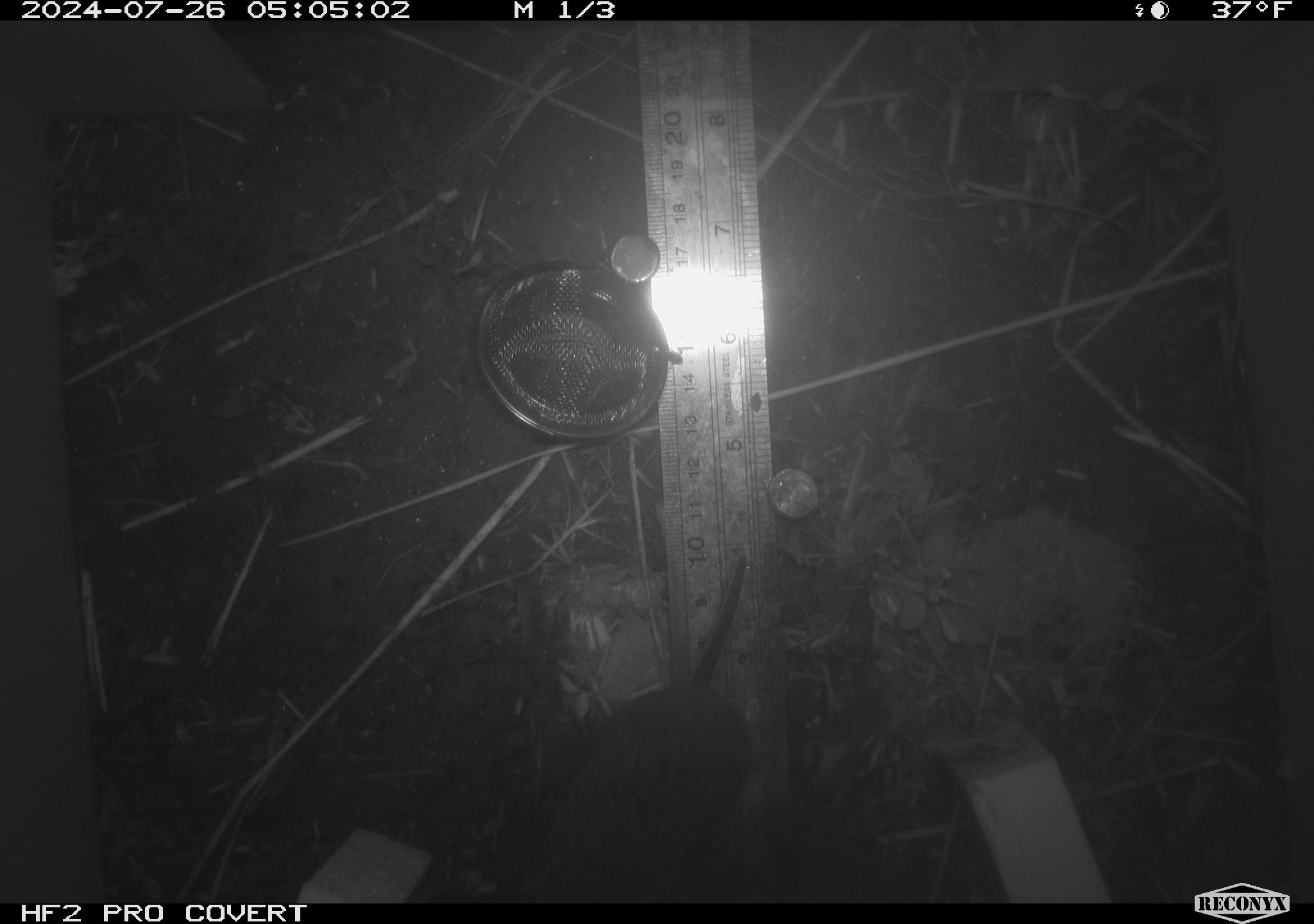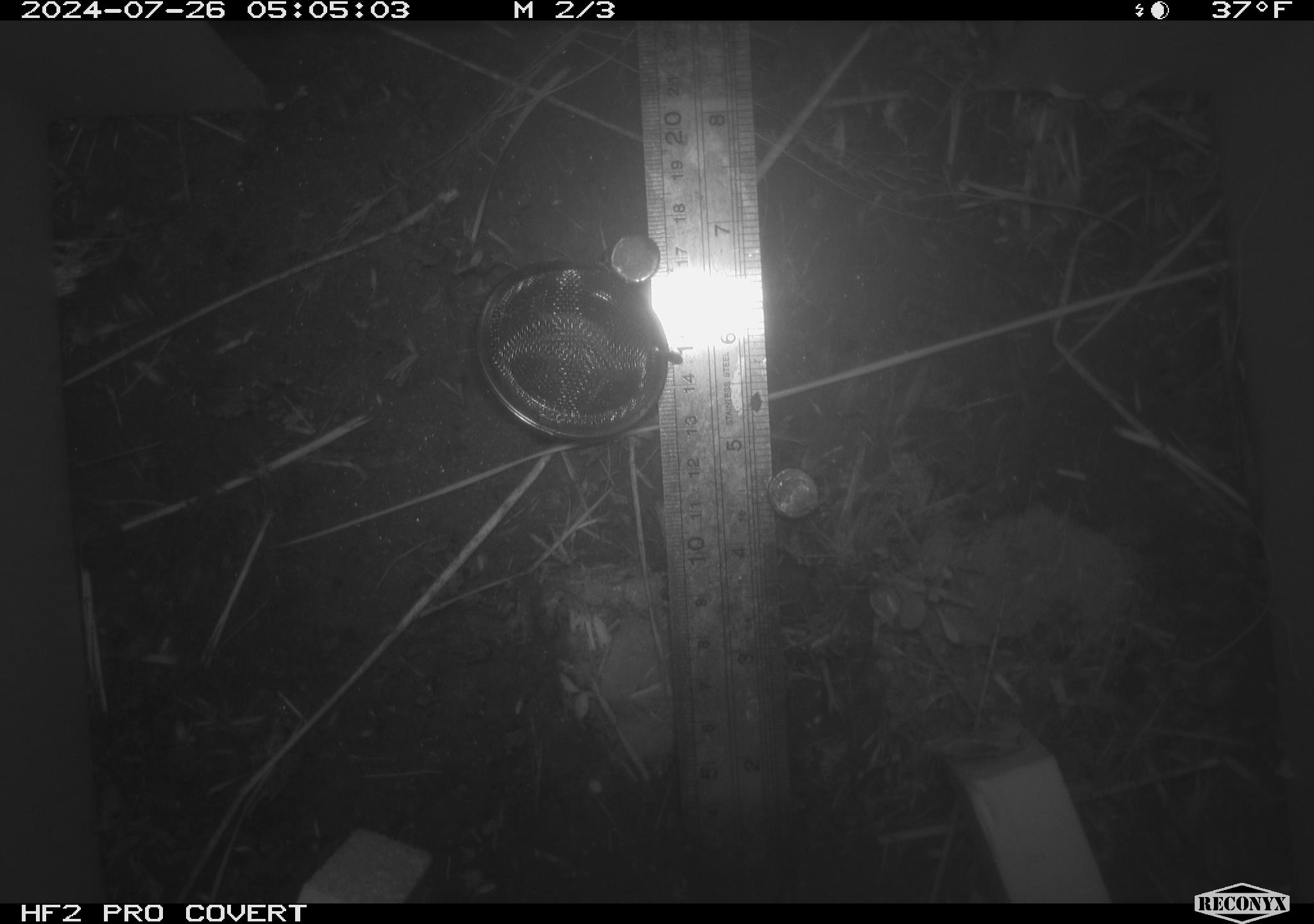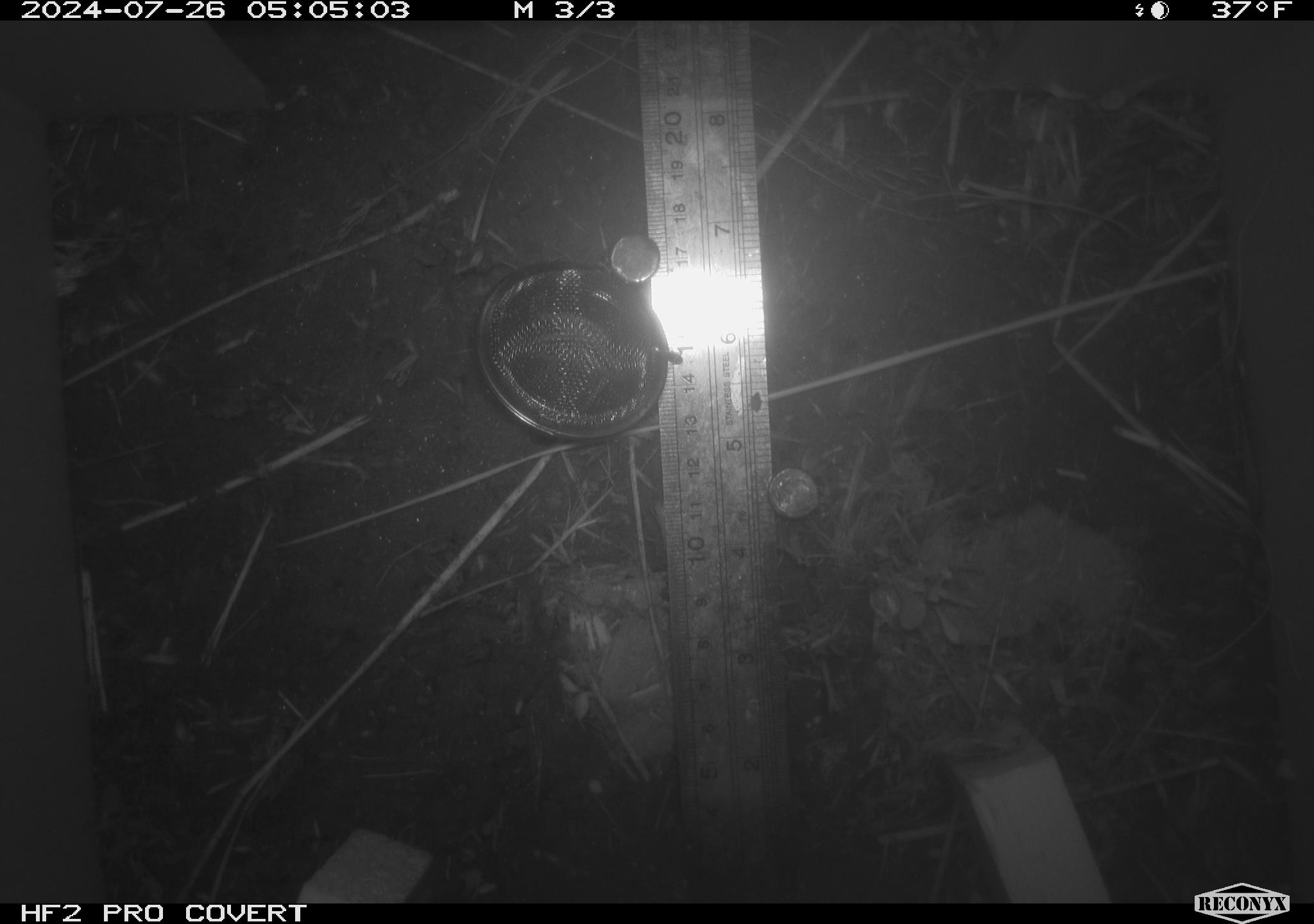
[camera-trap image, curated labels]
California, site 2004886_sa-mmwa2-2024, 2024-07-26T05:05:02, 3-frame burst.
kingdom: Animalia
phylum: Chordata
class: Mammalia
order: Rodentia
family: Cricetidae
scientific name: Arvicolinae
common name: voles, lemmings, and muskrats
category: arvicolinae subfamily